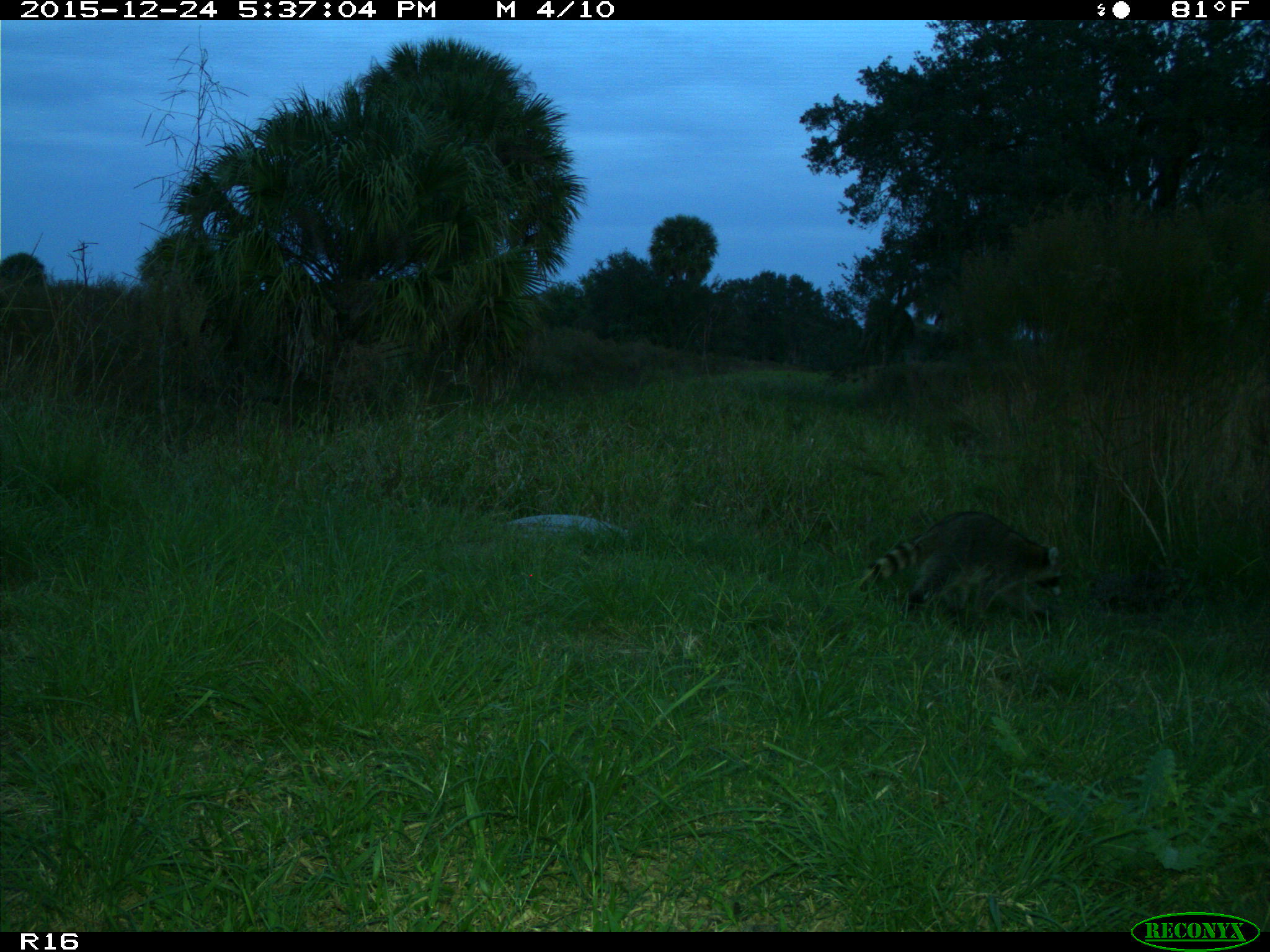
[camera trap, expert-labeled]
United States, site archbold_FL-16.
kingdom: Animalia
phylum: Chordata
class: Mammalia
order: Carnivora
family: Procyonidae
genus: Procyon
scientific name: Procyon lotor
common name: common raccoon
Procyon lotor (common raccoon).